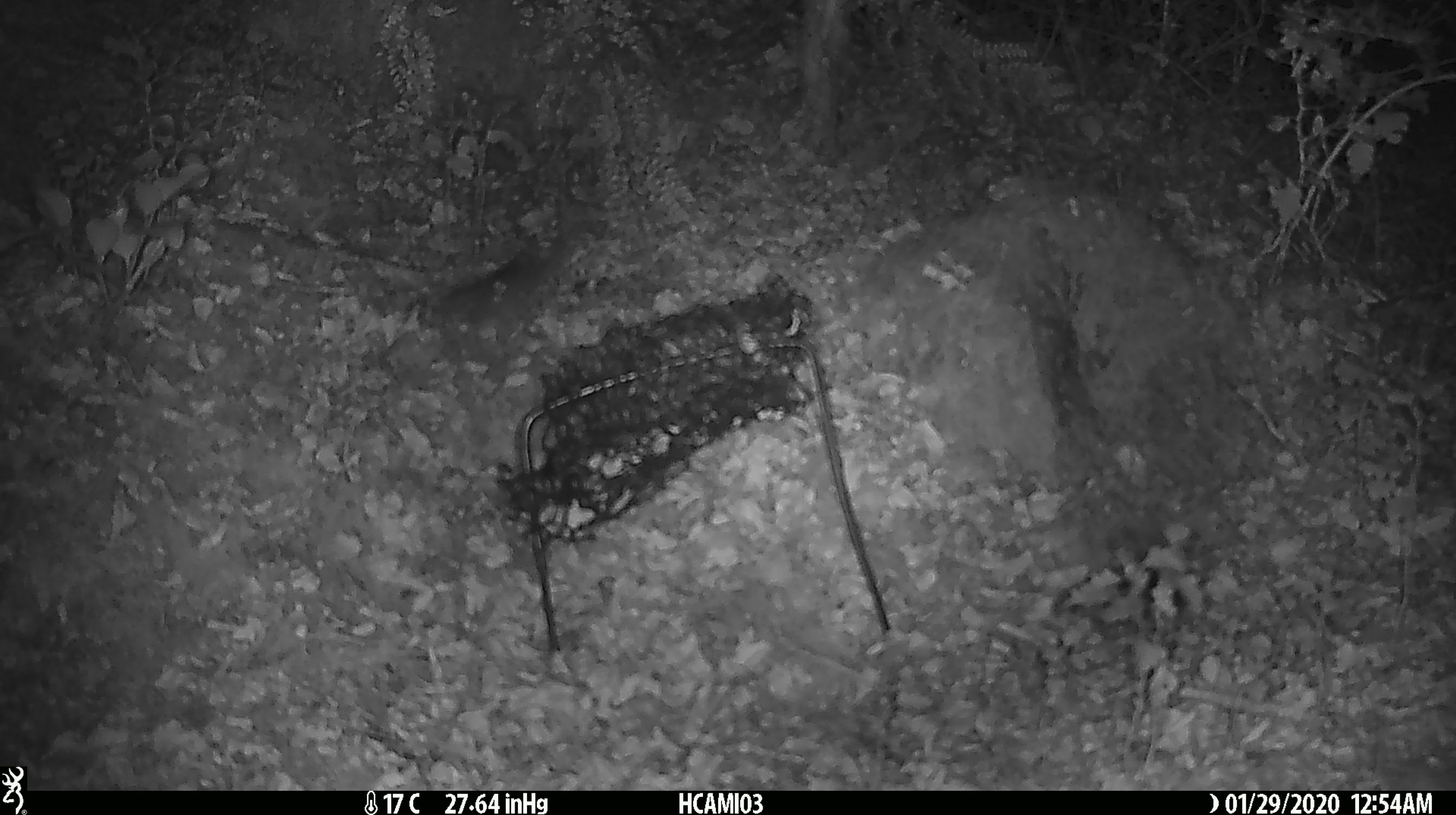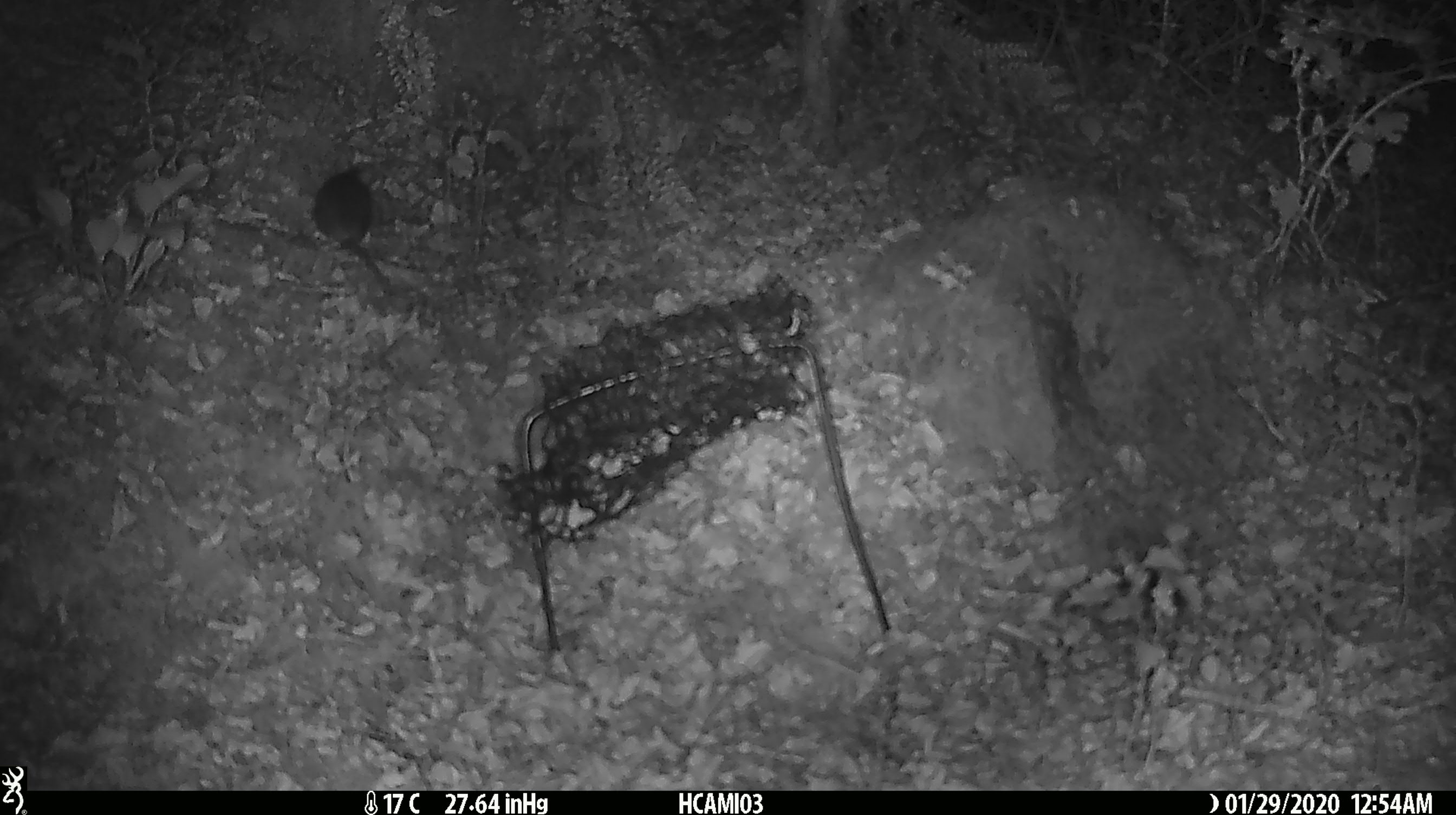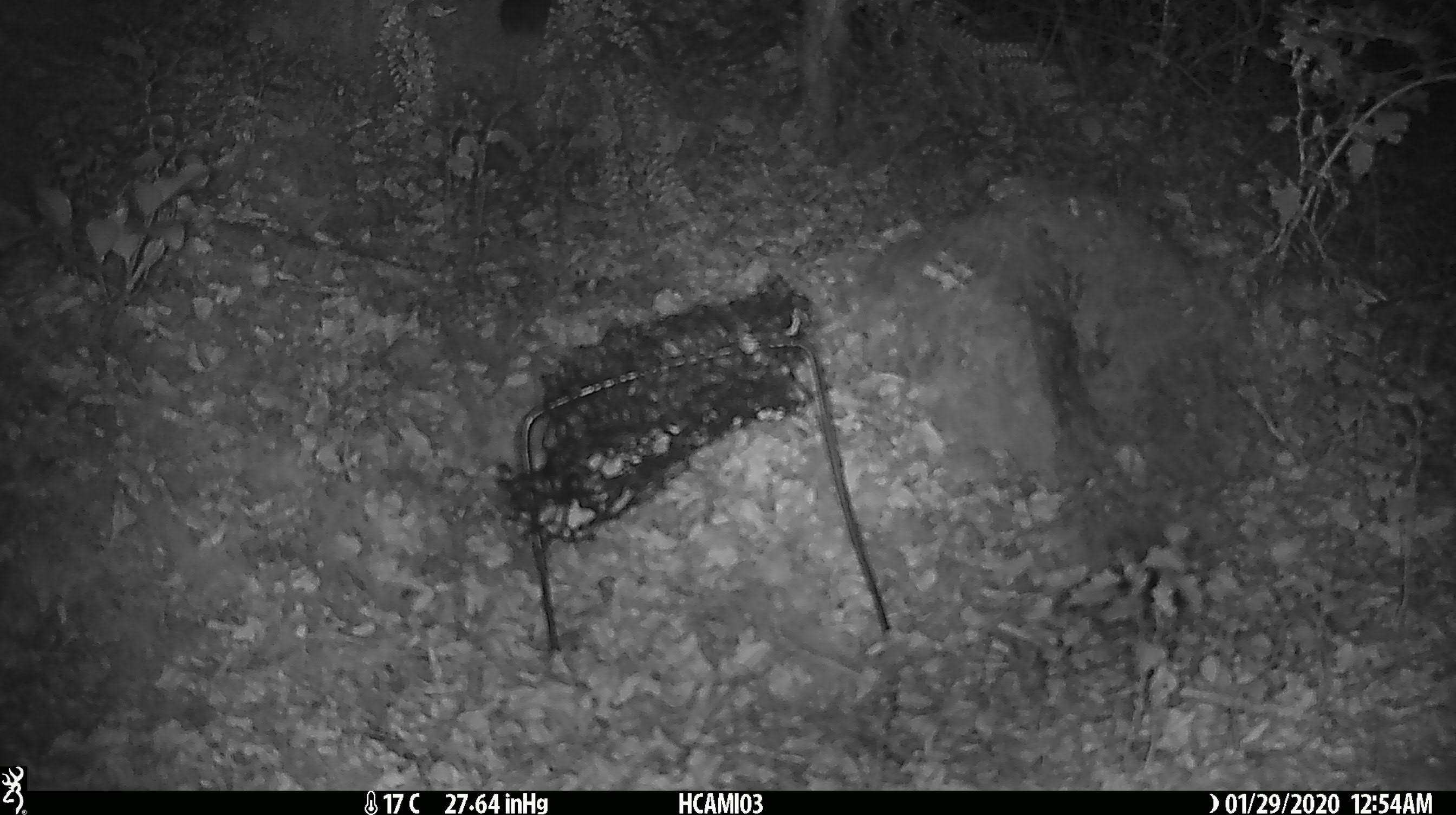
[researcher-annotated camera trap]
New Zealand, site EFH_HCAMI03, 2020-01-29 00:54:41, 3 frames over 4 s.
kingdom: Animalia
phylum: Chordata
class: Mammalia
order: Rodentia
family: Muridae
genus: Mus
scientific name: Mus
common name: mouse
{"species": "mouse (Mus)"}